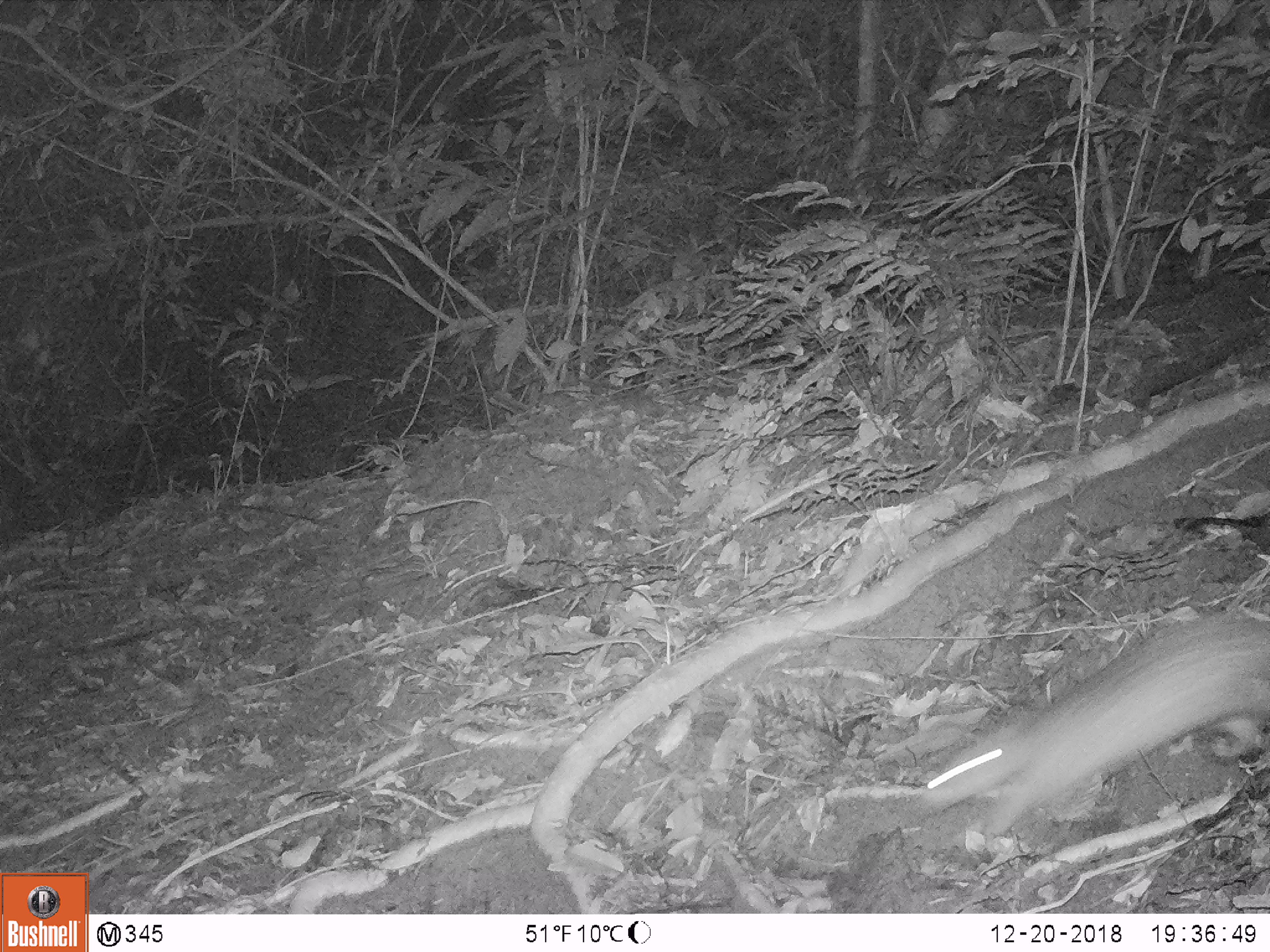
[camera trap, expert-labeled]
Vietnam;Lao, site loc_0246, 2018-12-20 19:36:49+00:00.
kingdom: Animalia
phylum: Chordata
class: Mammalia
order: Rodentia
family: Hystricidae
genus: Atherurus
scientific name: Atherurus macrourus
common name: asiatic brush-tailed porcupine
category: asiatic brush tailed porcupine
Asiatic brush tailed porcupine (asiatic brush-tailed porcupine) (Atherurus macrourus). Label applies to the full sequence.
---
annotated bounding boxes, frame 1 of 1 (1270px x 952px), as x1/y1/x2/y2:
asiatic brush tailed porcupine: 916/610/1270/837